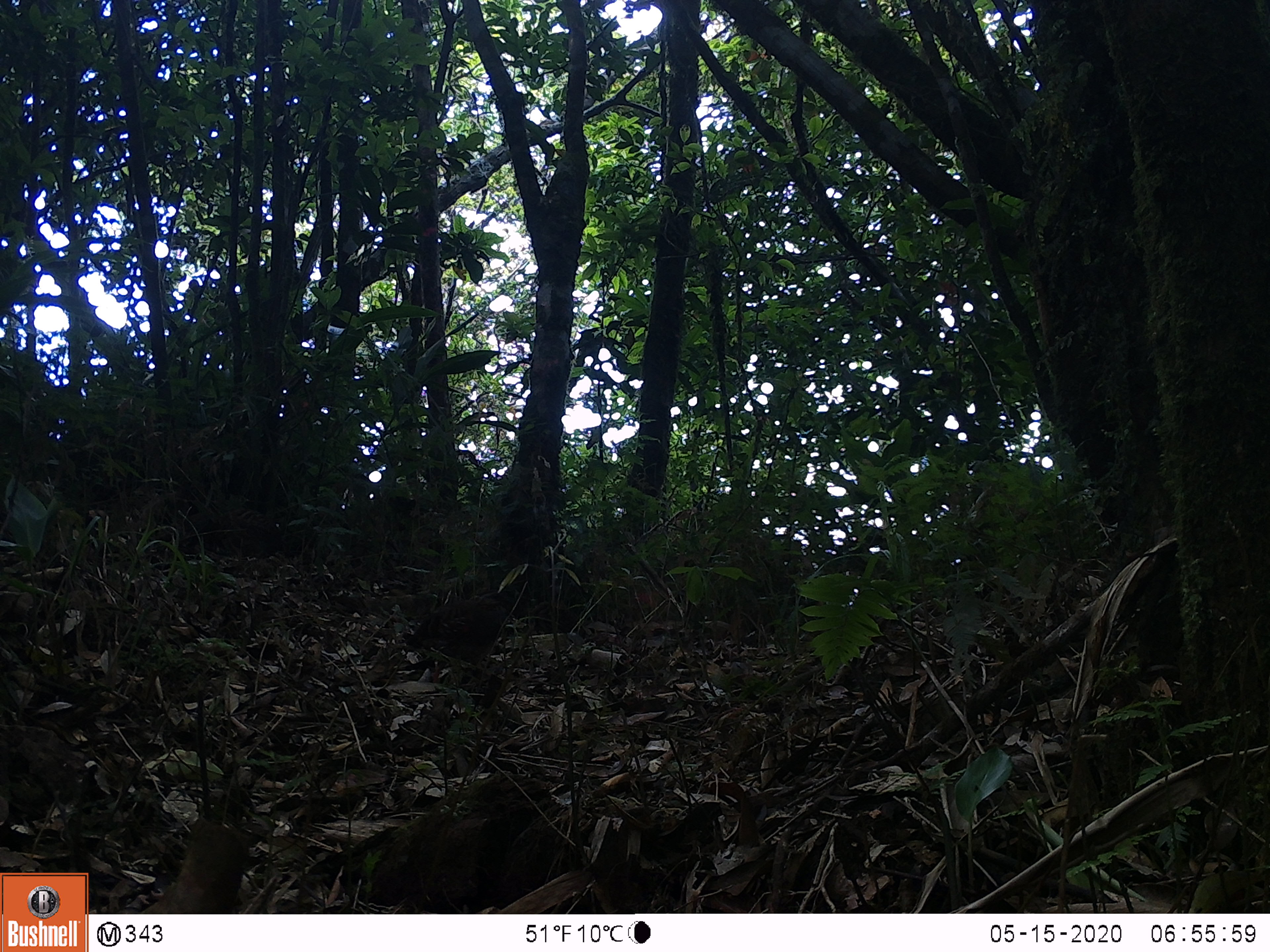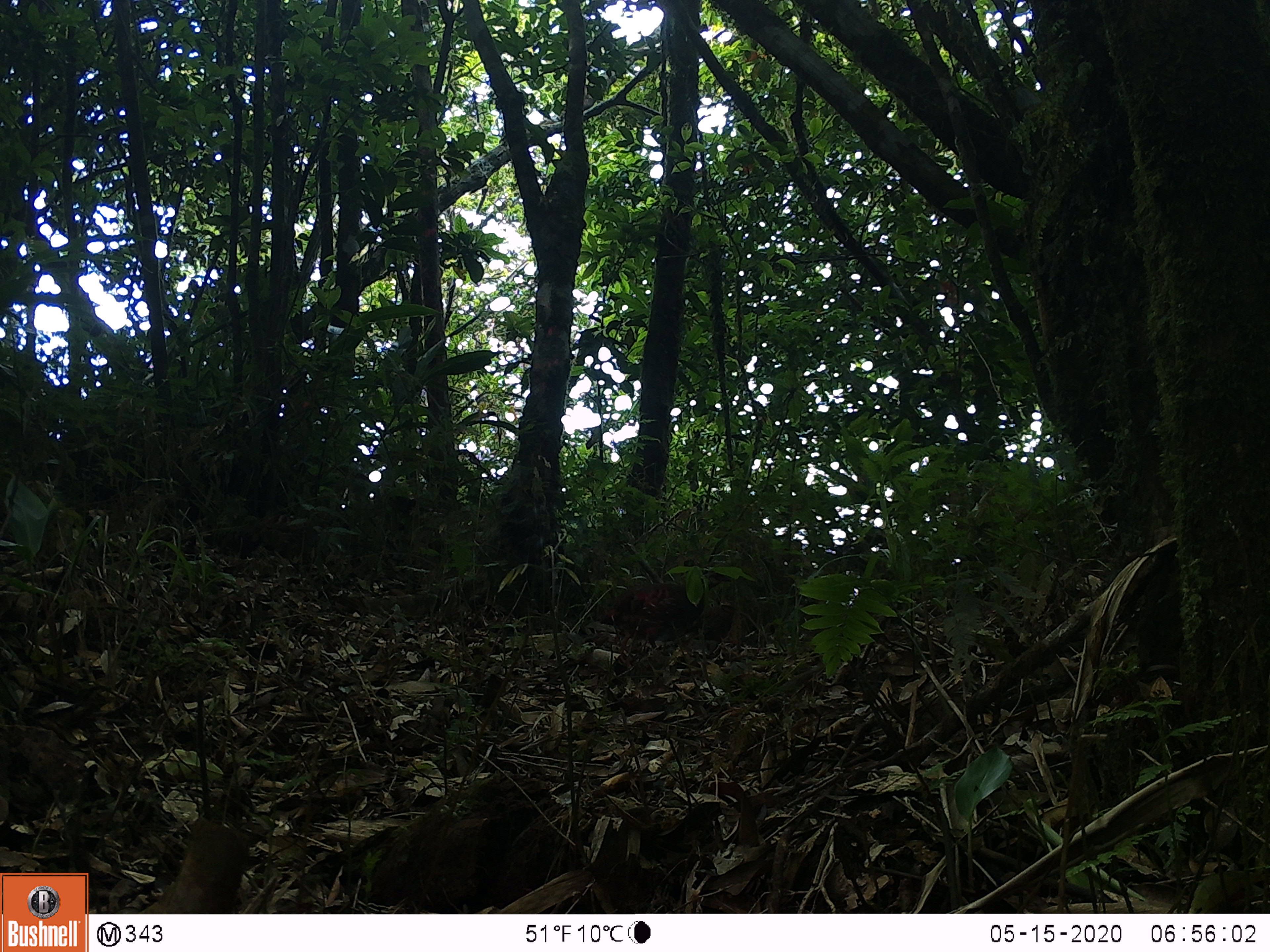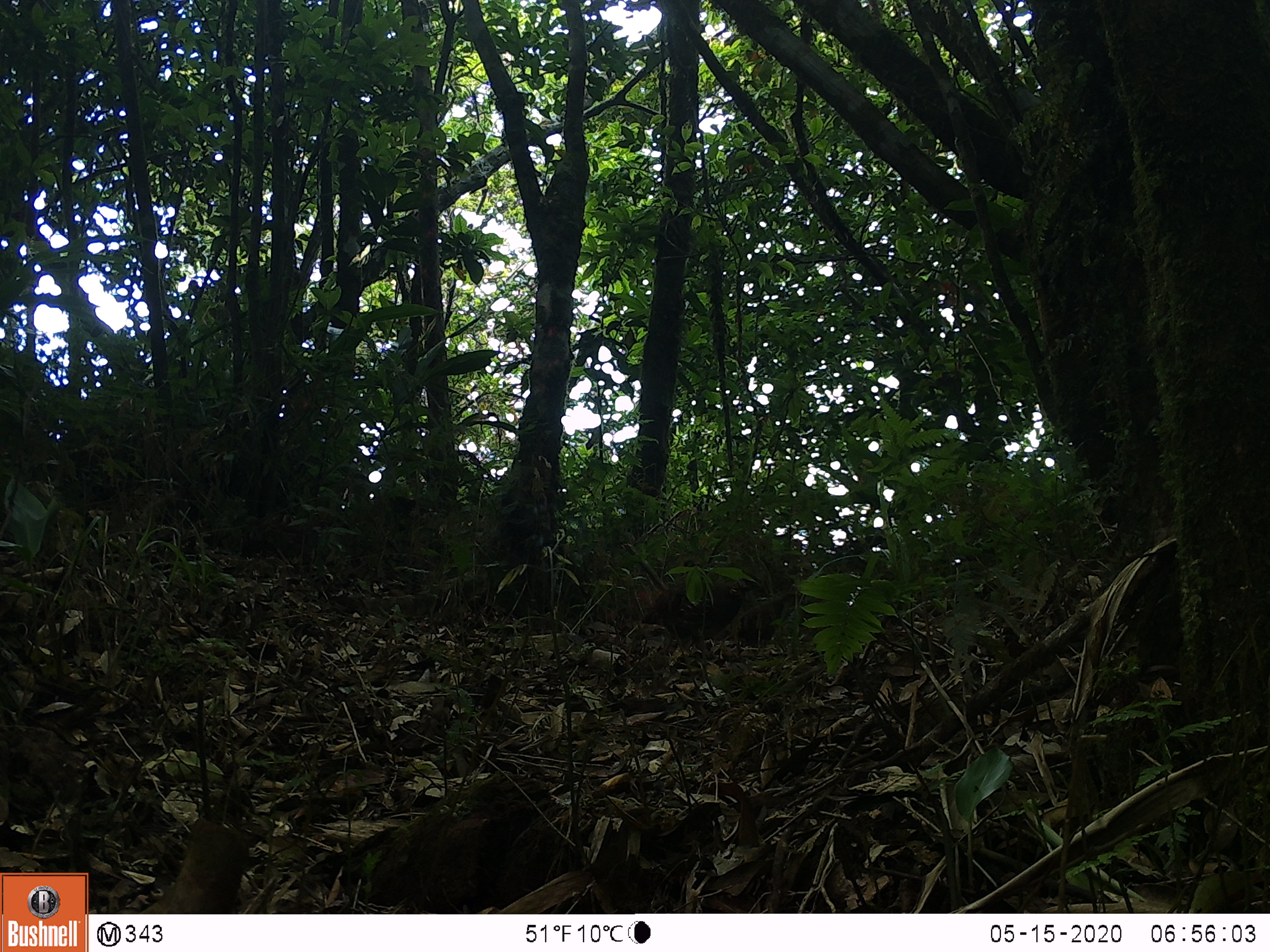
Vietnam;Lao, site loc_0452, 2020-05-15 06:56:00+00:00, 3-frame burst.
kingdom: Animalia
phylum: Chordata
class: Aves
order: Galliformes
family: Phasianidae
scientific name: Phasianidae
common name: partridge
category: unidentified partridge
Unidentified partridge (partridge) (Phasianidae). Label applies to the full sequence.